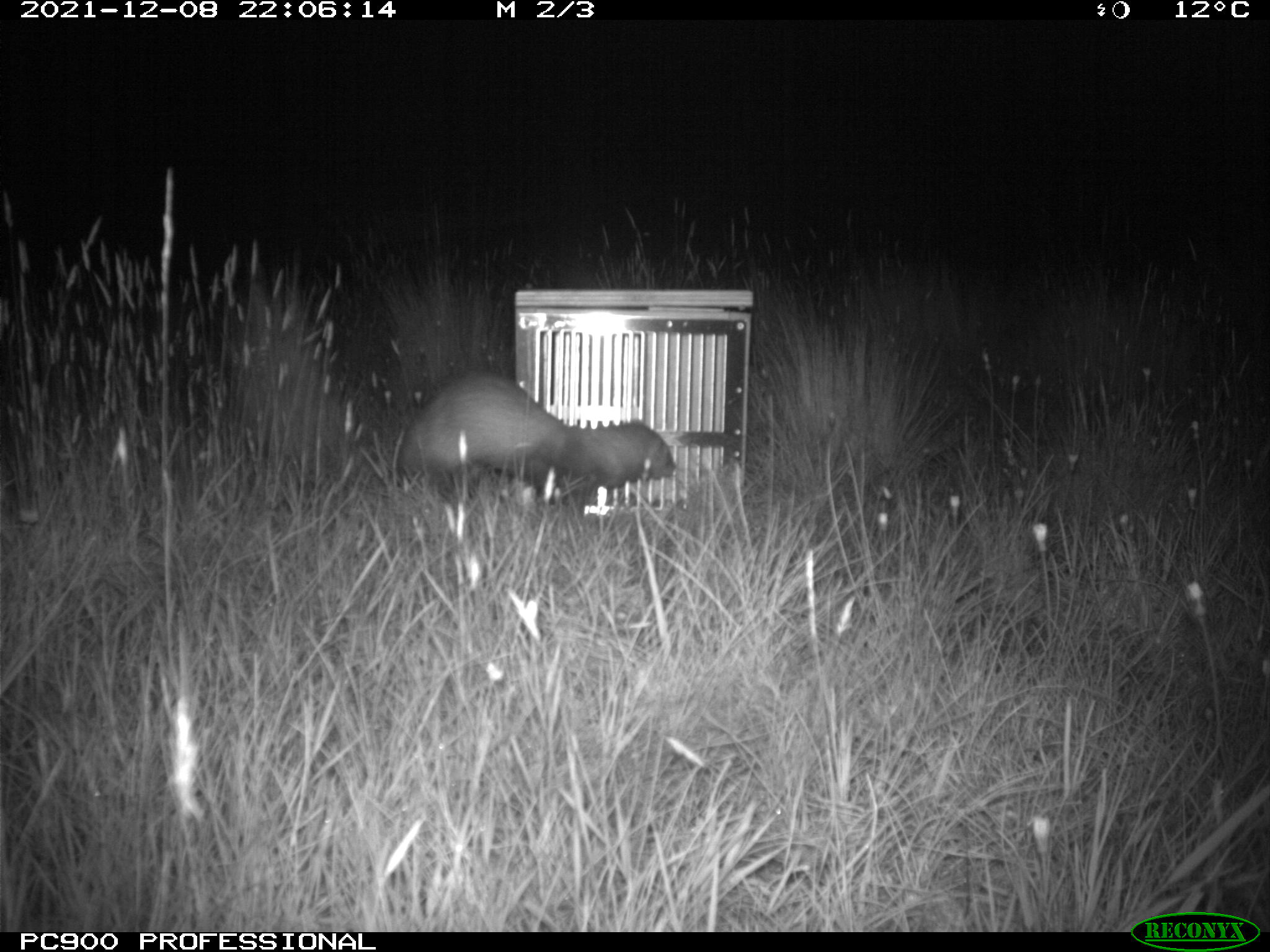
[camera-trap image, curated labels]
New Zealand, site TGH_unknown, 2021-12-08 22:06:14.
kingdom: Animalia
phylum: Chordata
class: Mammalia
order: Carnivora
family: Mustelidae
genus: Mustela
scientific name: Mustela furo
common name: ferret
Ferret (Mustela furo).